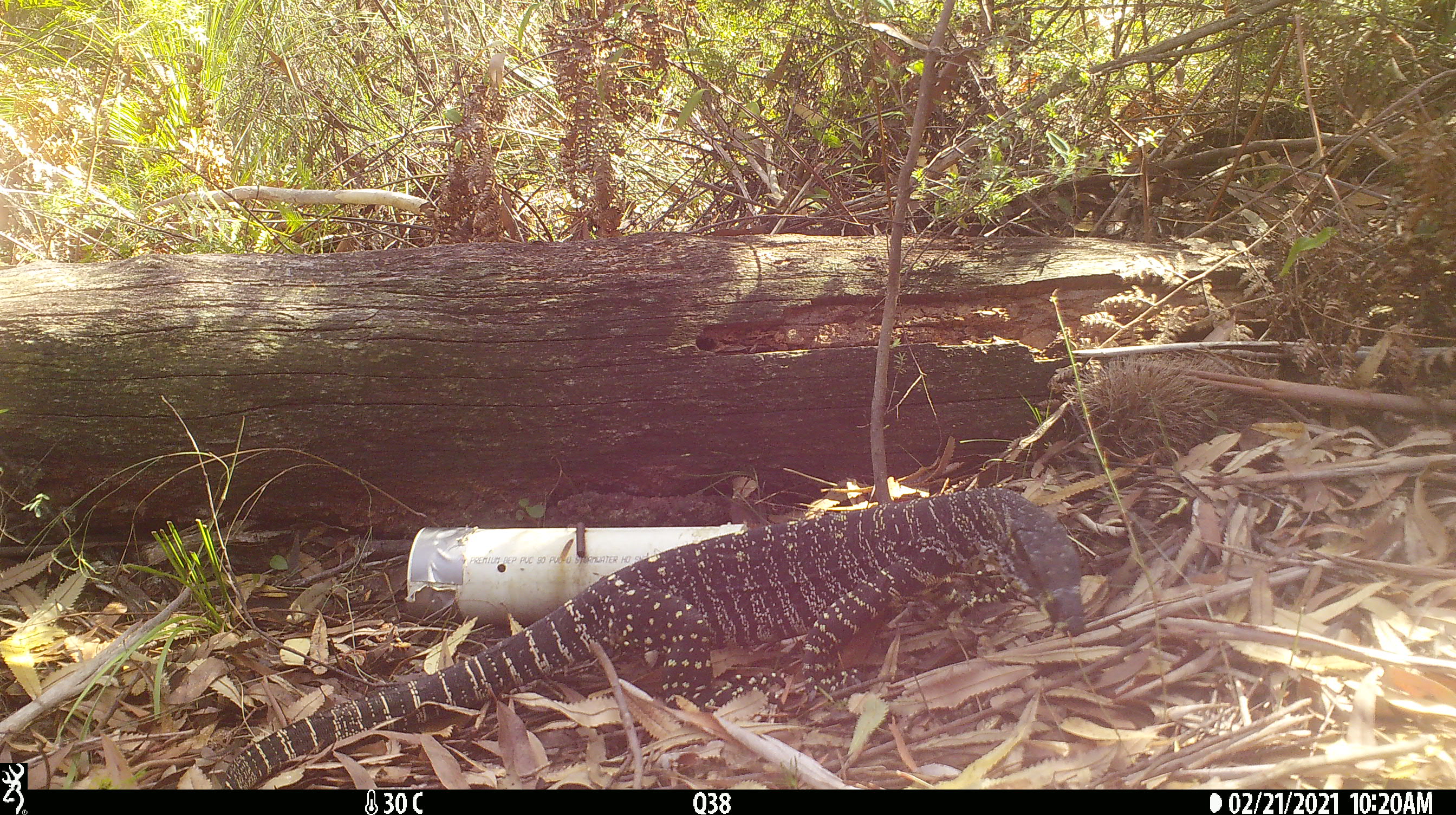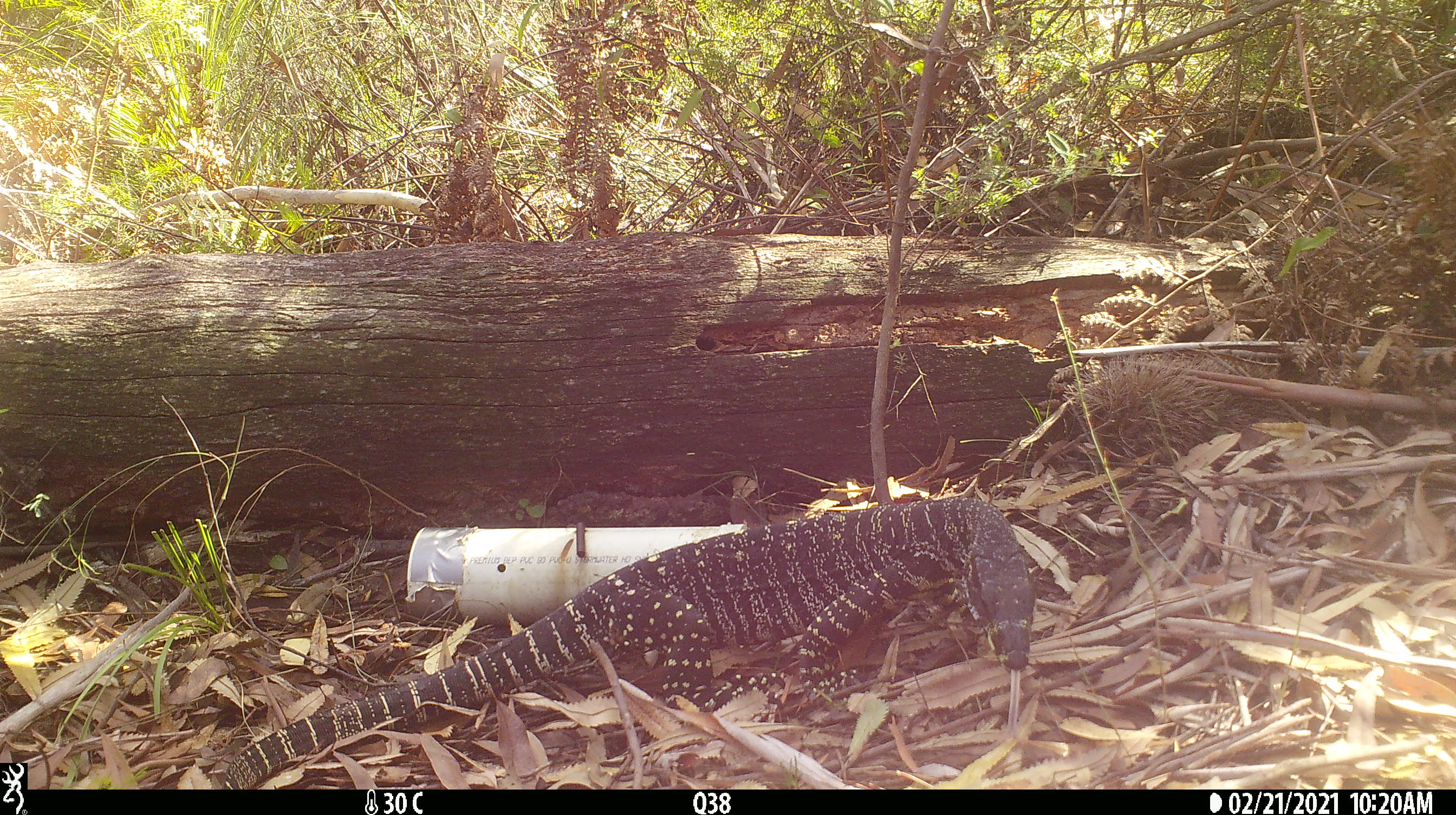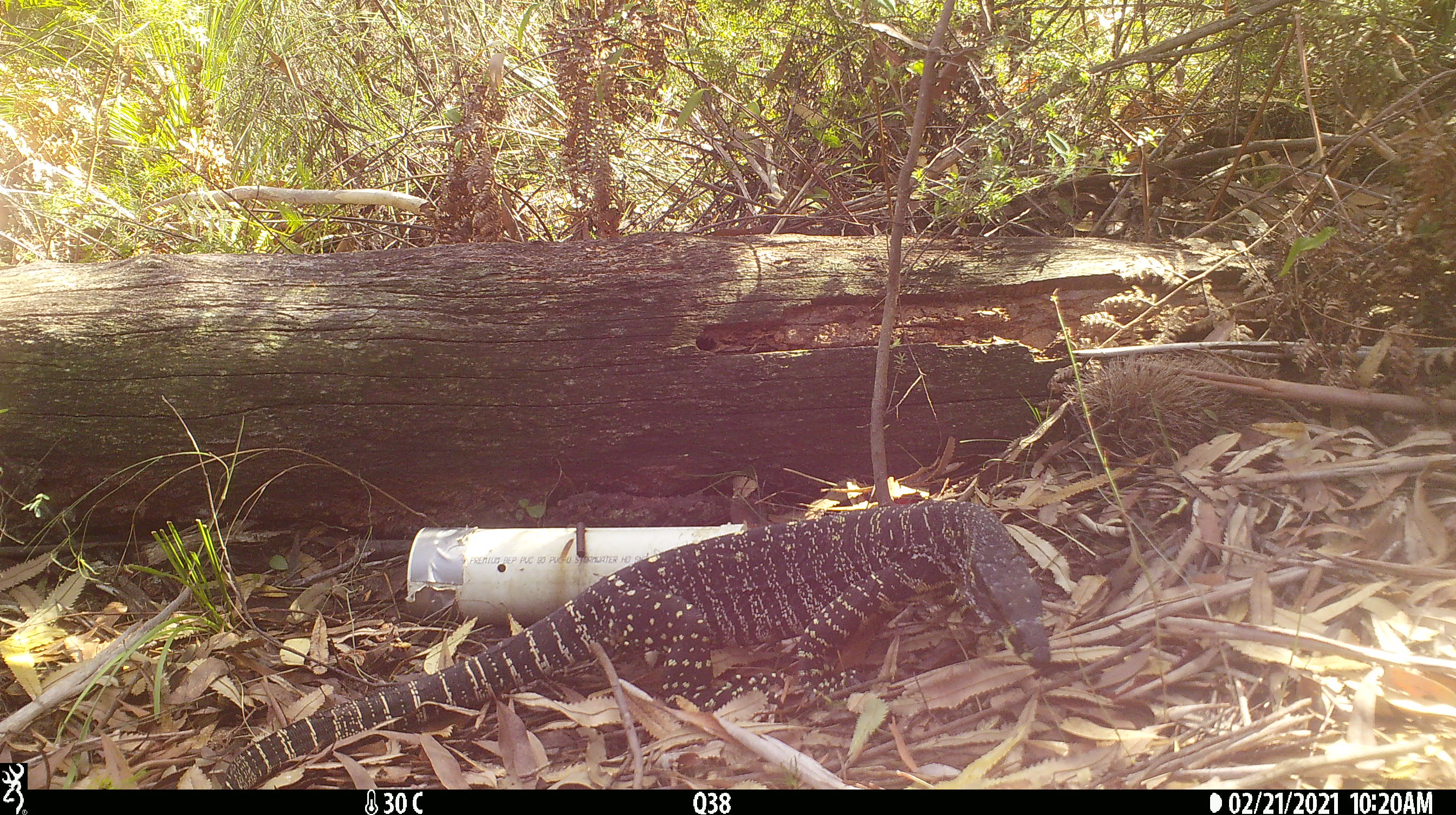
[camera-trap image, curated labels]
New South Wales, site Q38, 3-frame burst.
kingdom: Animalia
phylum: Chordata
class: Reptilia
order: Squamata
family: Varanidae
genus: Varanus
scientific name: Varanus varius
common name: lace monitor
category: goanna